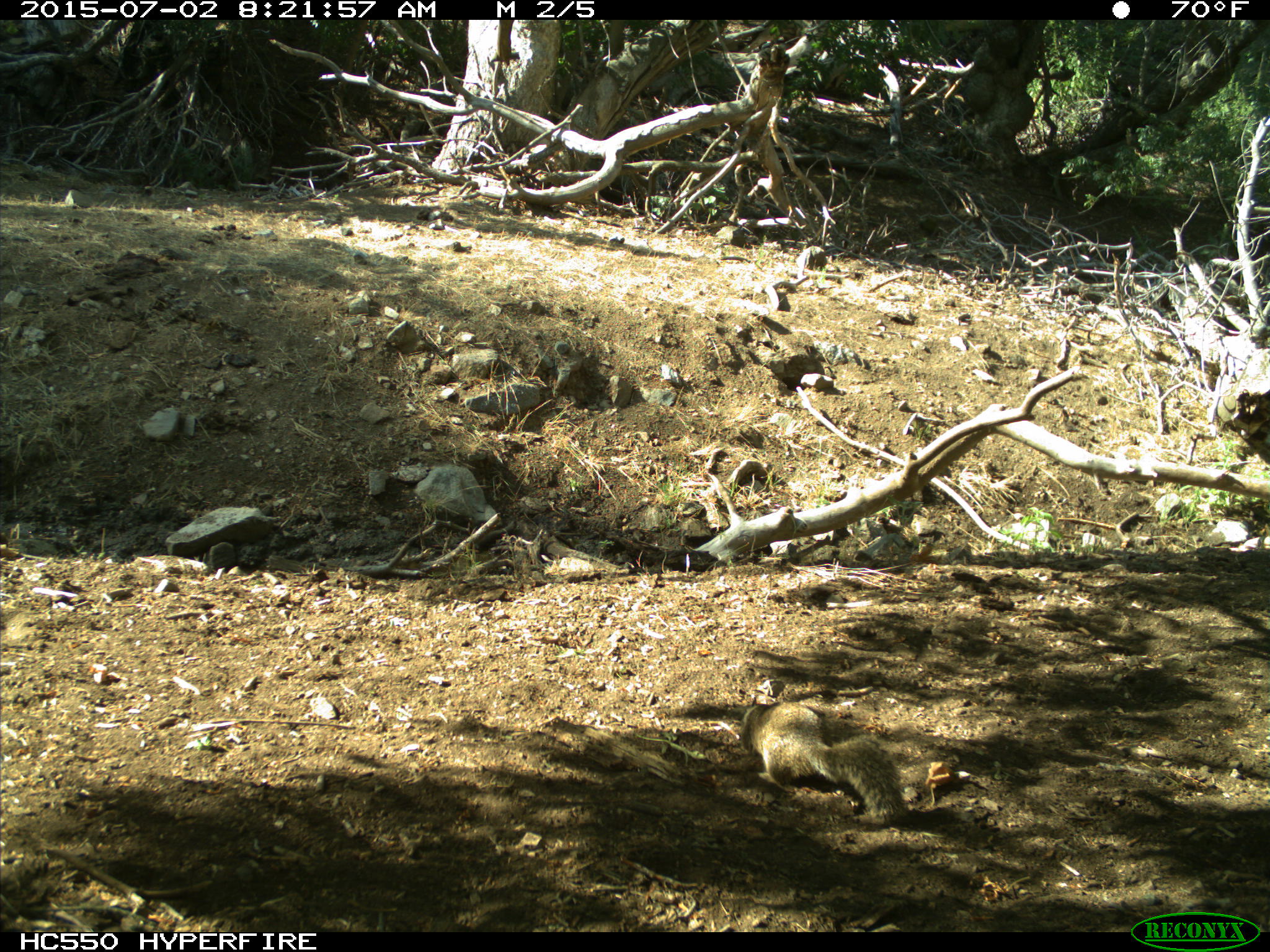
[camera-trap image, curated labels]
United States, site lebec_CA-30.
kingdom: Animalia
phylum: Chordata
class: Mammalia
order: Rodentia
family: Sciuridae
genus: Otospermophilus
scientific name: Otospermophilus beecheyi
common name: california ground squirrel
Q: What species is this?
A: Otospermophilus beecheyi (california ground squirrel).